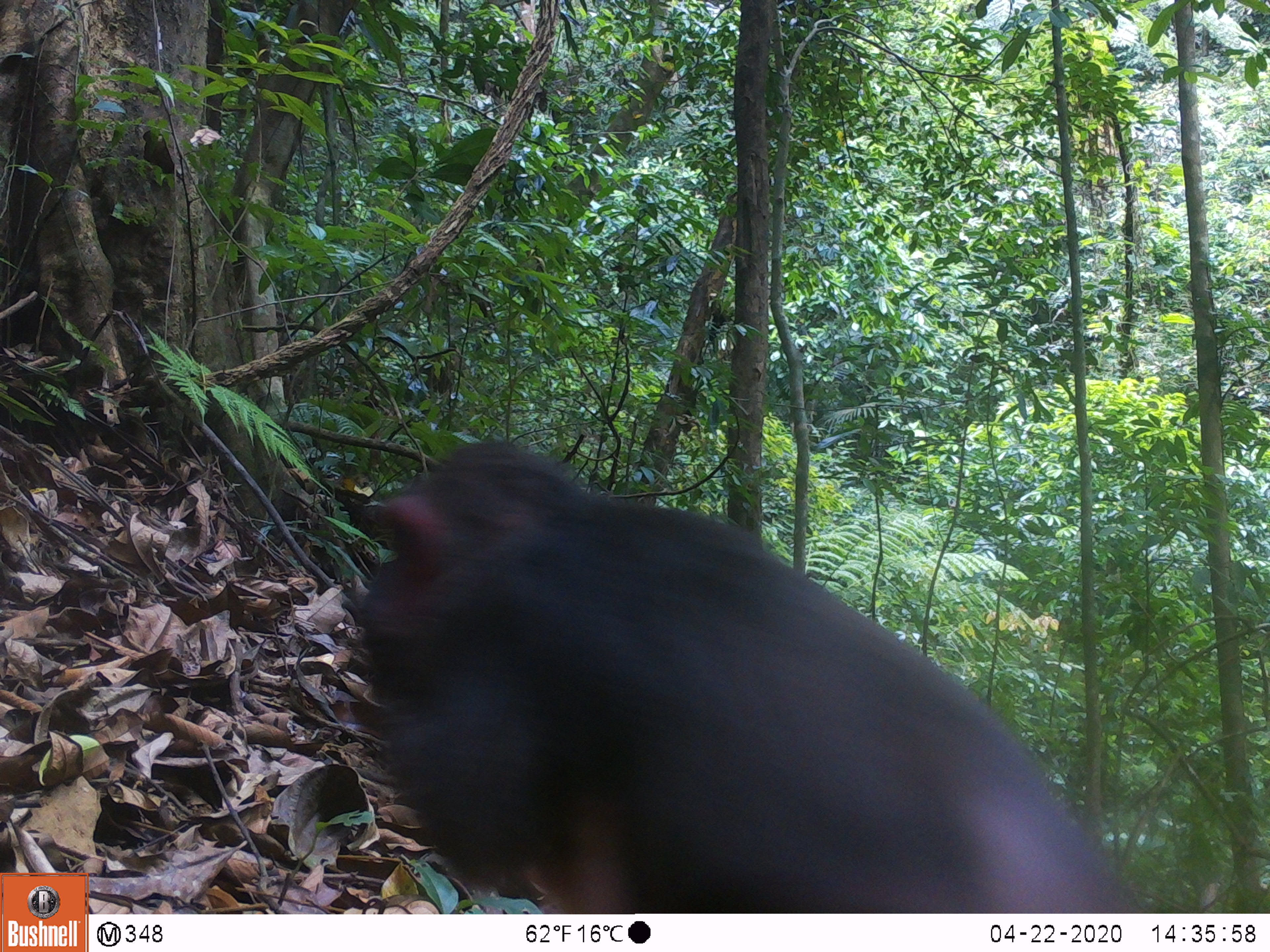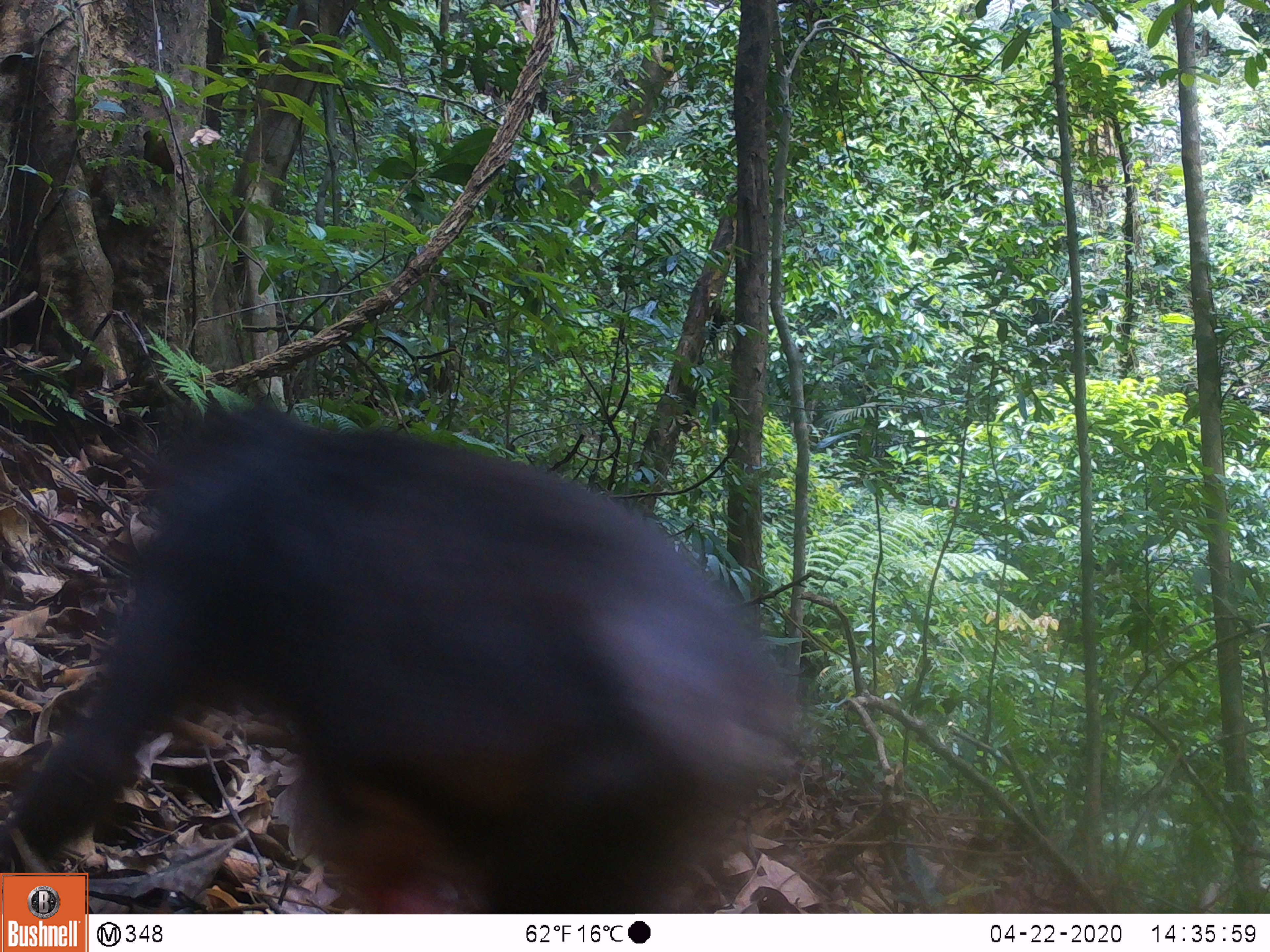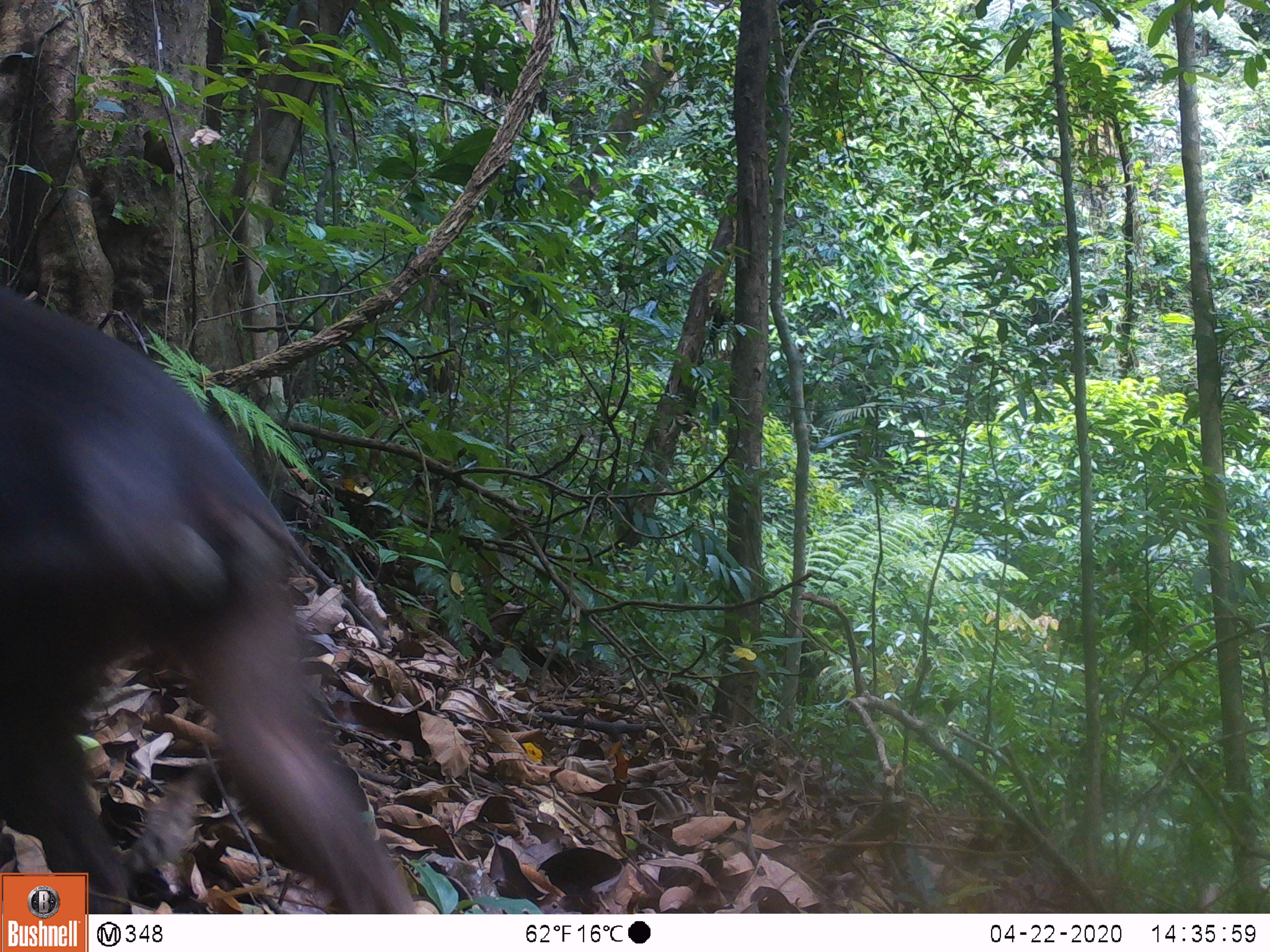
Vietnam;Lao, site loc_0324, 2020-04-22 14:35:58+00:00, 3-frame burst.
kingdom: Animalia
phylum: Chordata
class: Mammalia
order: Primates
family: Cercopithecidae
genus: Macaca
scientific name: Macaca arctoides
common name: stump-tailed macaque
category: stump tailed macaque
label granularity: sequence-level